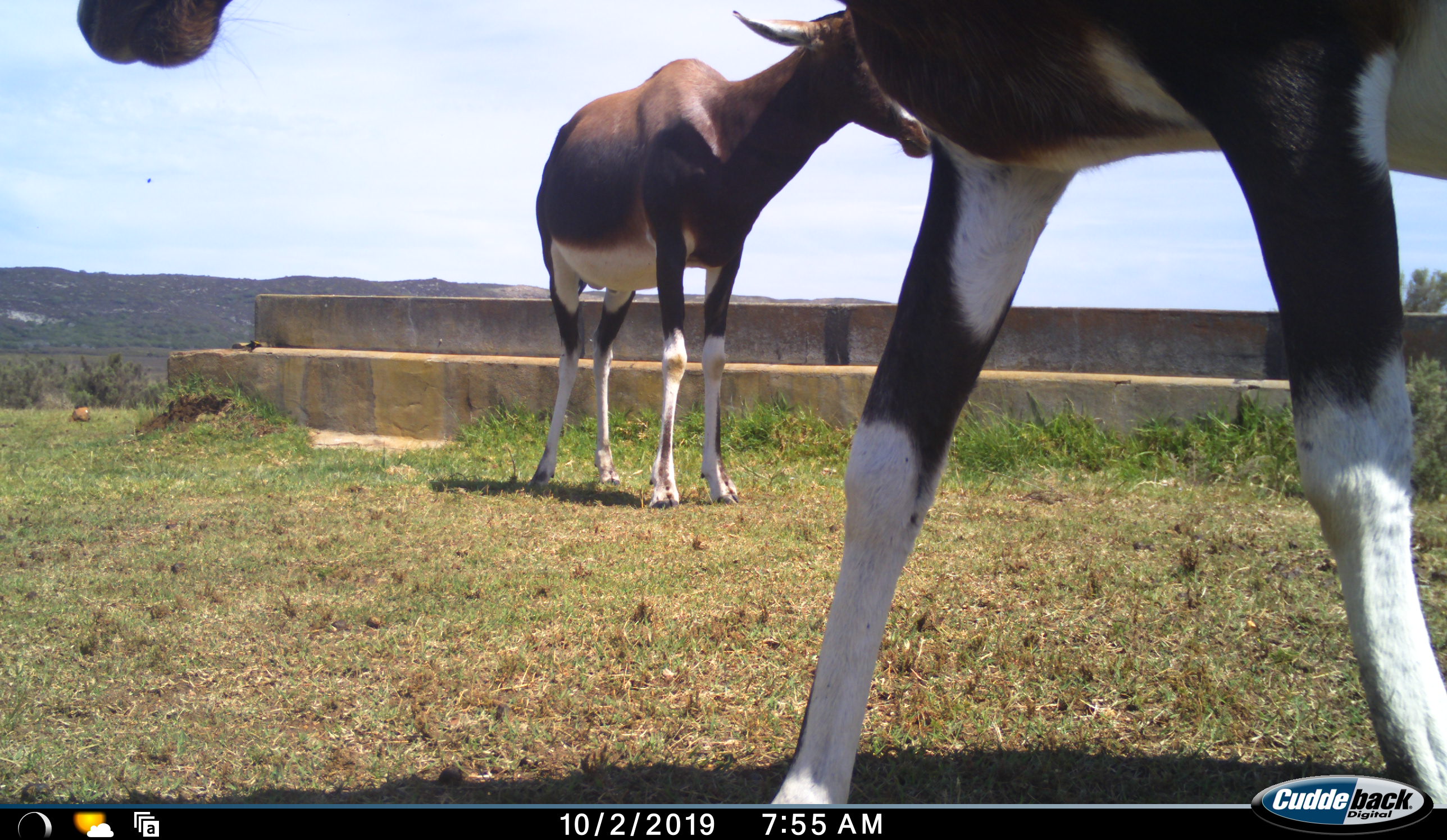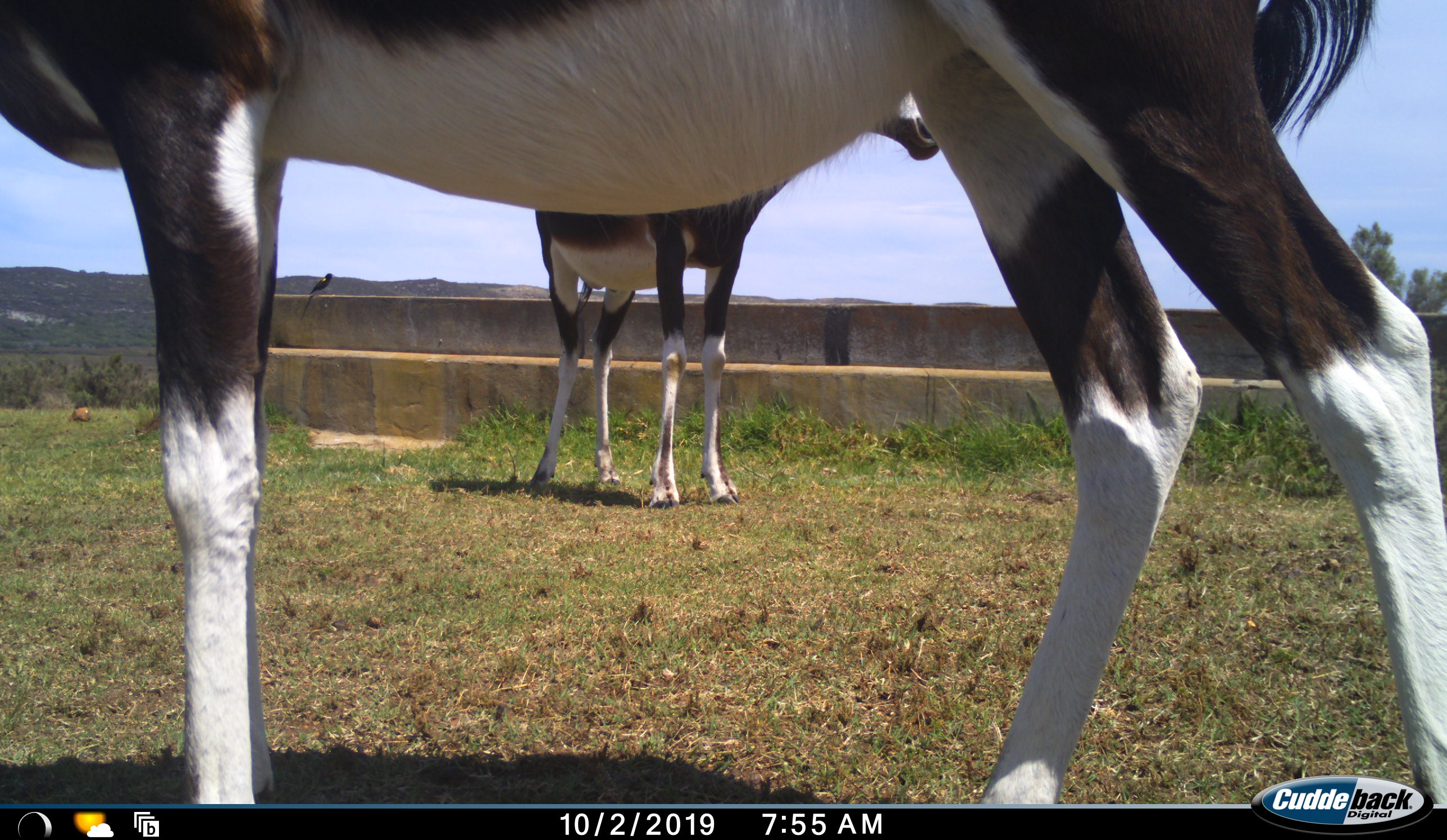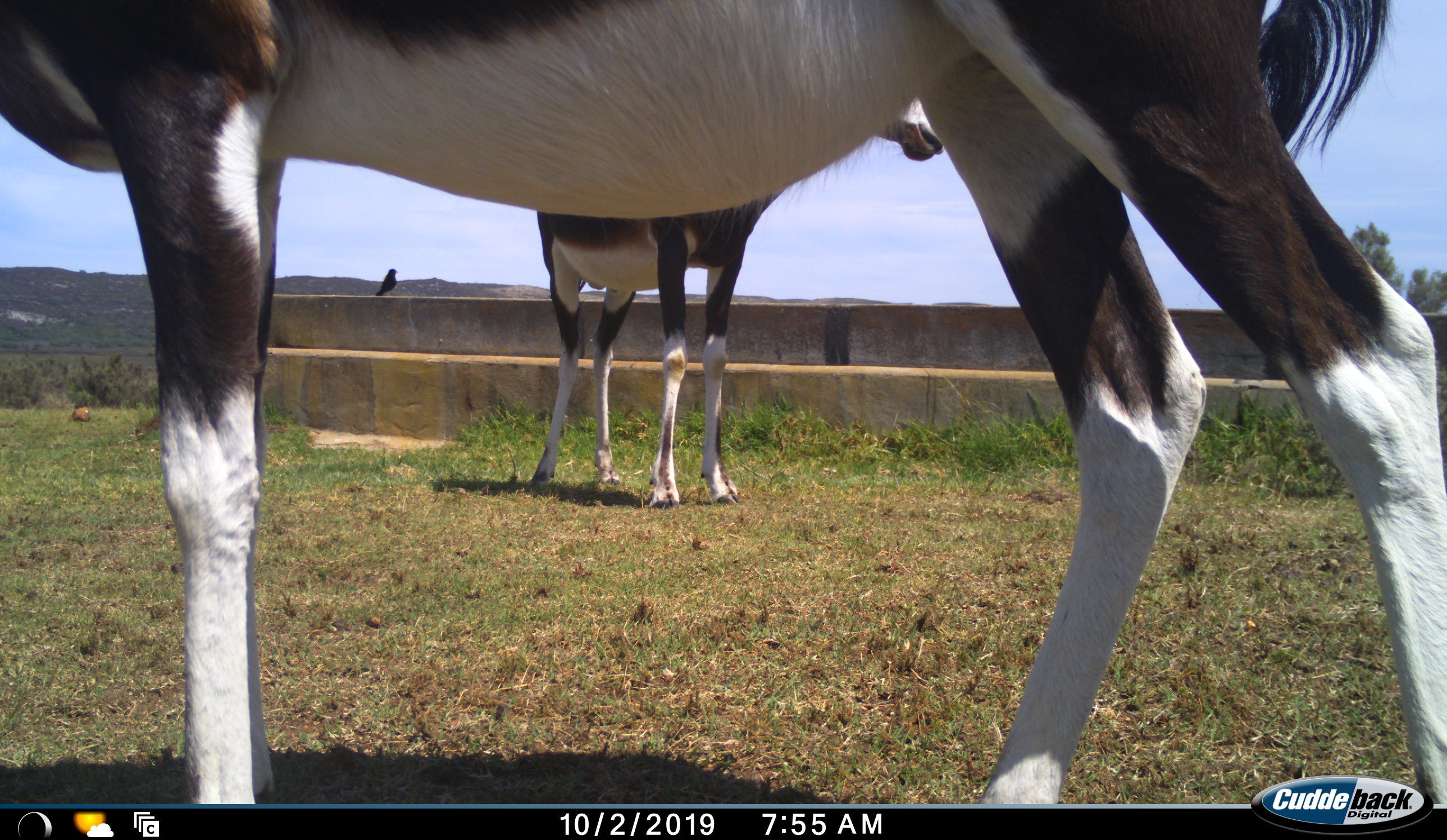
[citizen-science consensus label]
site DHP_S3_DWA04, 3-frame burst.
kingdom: Animalia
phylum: Chordata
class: Aves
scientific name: Aves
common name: bird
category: birdother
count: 1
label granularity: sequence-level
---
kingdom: Animalia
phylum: Chordata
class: Mammalia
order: Artiodactyla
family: Bovidae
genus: Damaliscus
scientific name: Damaliscus pygargus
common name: bontebok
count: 2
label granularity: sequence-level